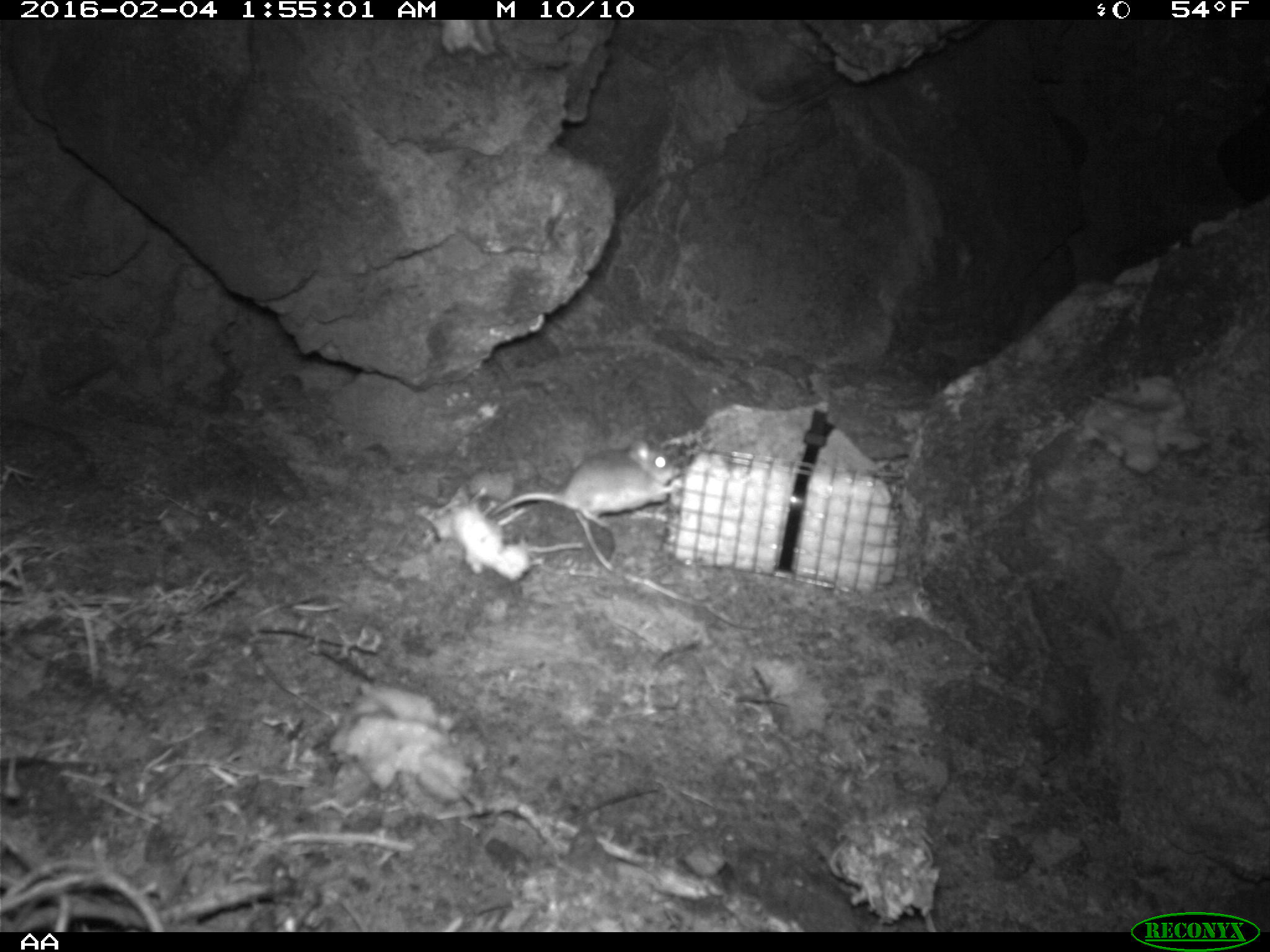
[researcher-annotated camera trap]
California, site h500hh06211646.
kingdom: Animalia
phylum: Chordata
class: Mammalia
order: Rodentia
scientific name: Rodentia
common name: rodent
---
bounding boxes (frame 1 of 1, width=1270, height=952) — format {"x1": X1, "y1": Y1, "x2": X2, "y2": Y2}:
rodent: {"x1": 482, "y1": 434, "x2": 683, "y2": 529}